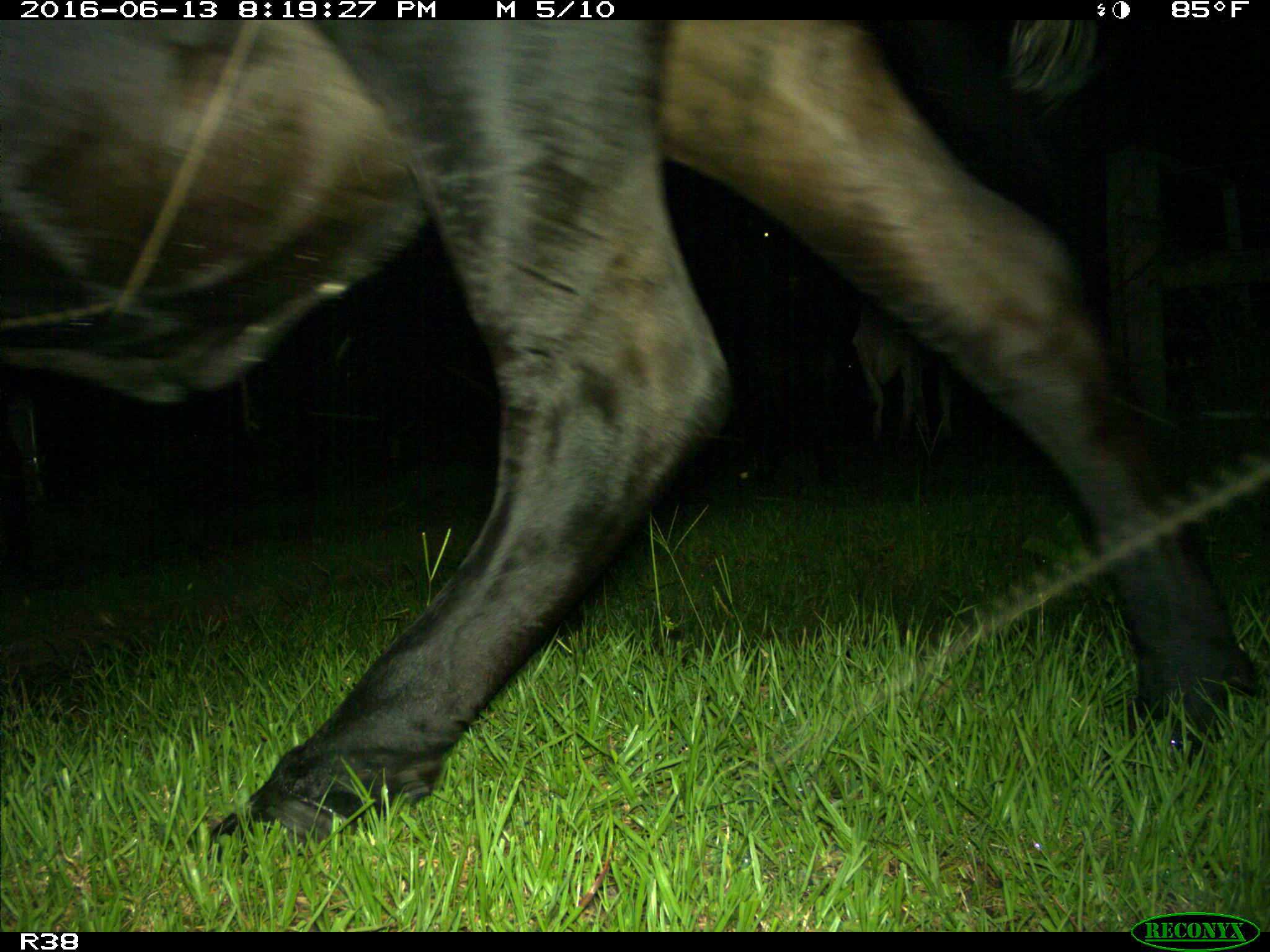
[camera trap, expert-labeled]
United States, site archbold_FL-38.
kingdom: Animalia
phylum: Chordata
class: Mammalia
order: Artiodactyla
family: Bovidae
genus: Bos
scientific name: Bos taurus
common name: domestic cow